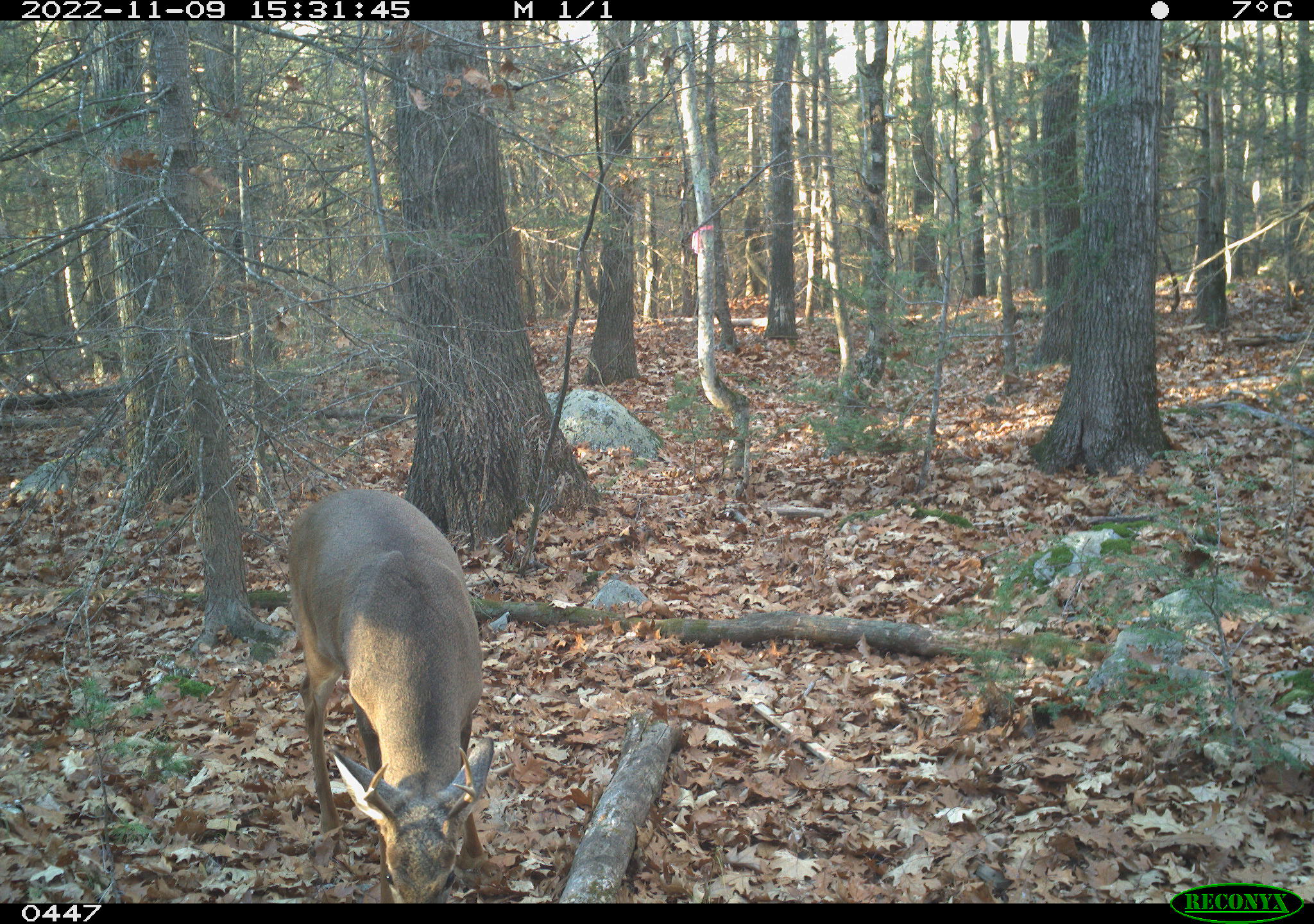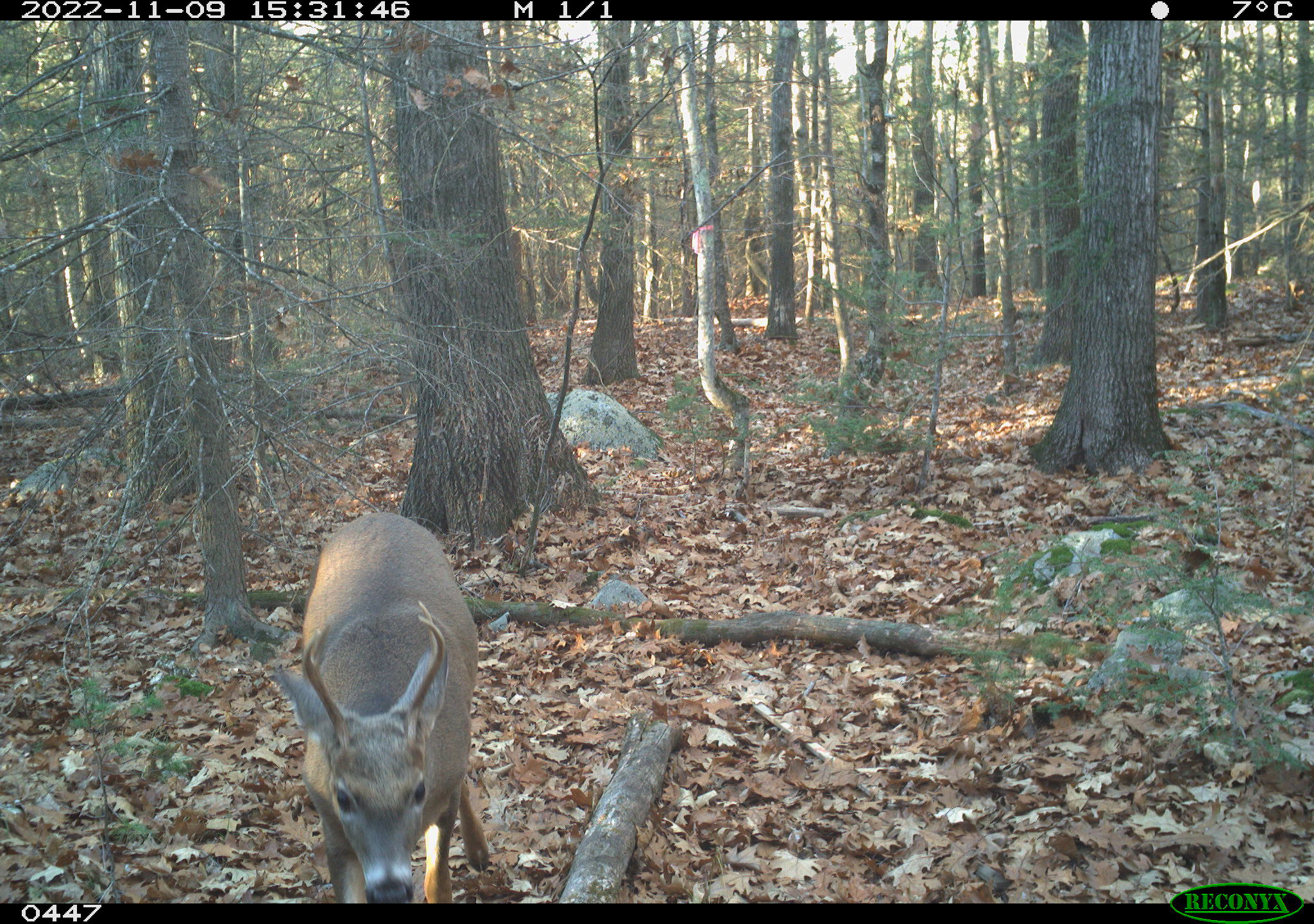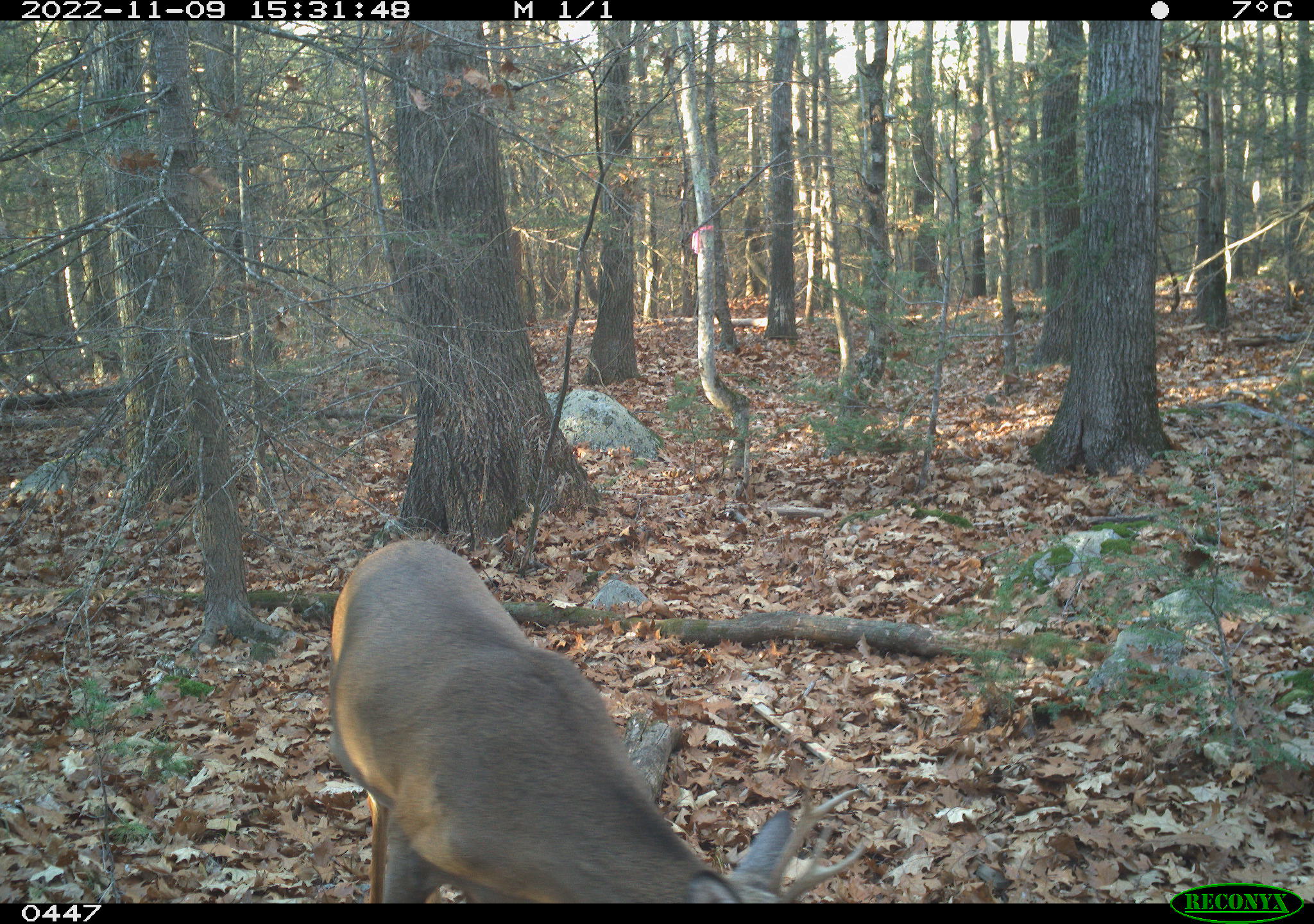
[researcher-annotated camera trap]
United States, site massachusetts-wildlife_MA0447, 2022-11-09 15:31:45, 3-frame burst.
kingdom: Animalia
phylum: Chordata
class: Mammalia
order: Artiodactyla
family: Cervidae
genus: Odocoileus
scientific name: Odocoileus virginianus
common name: white-tailed deer